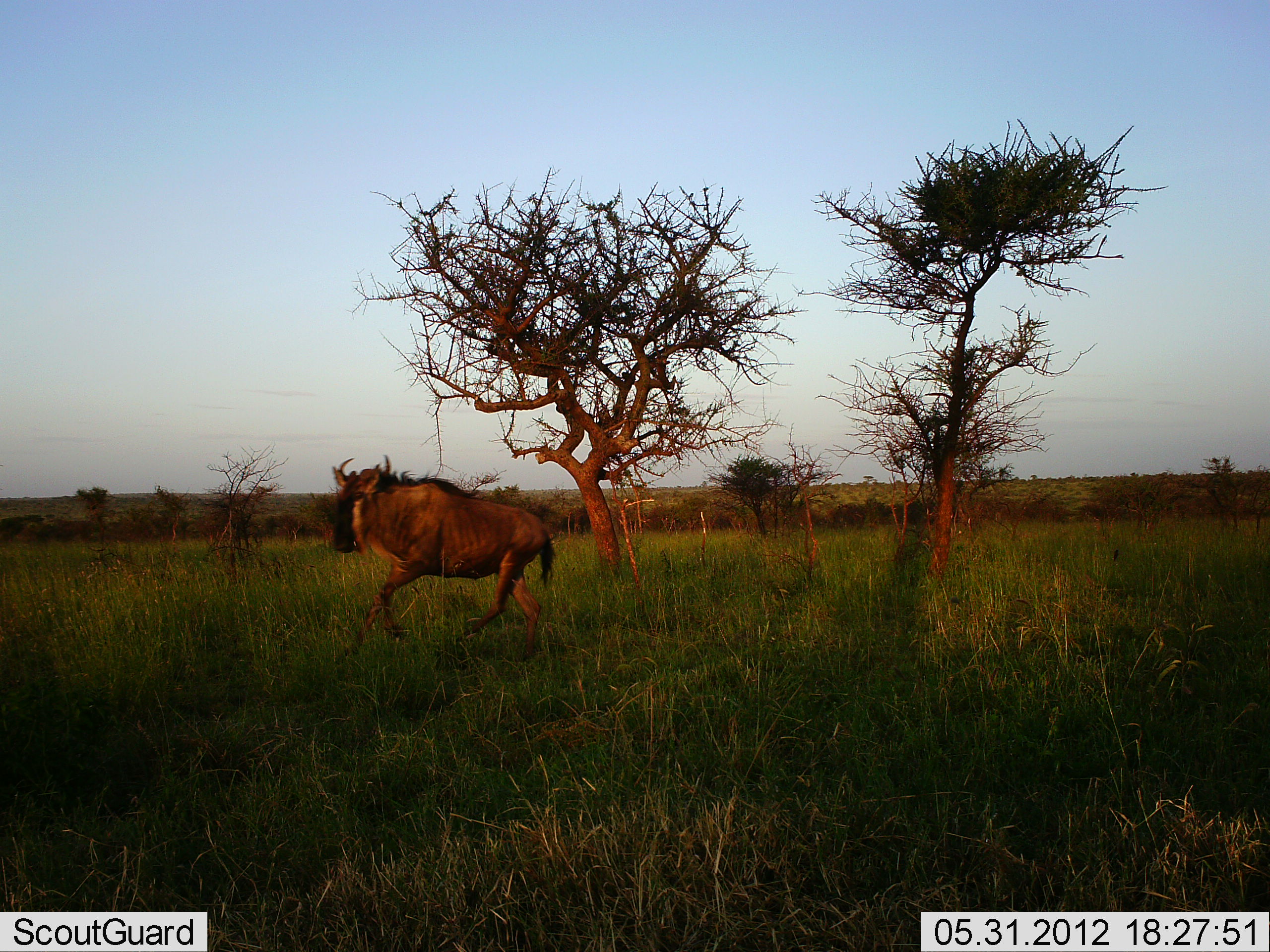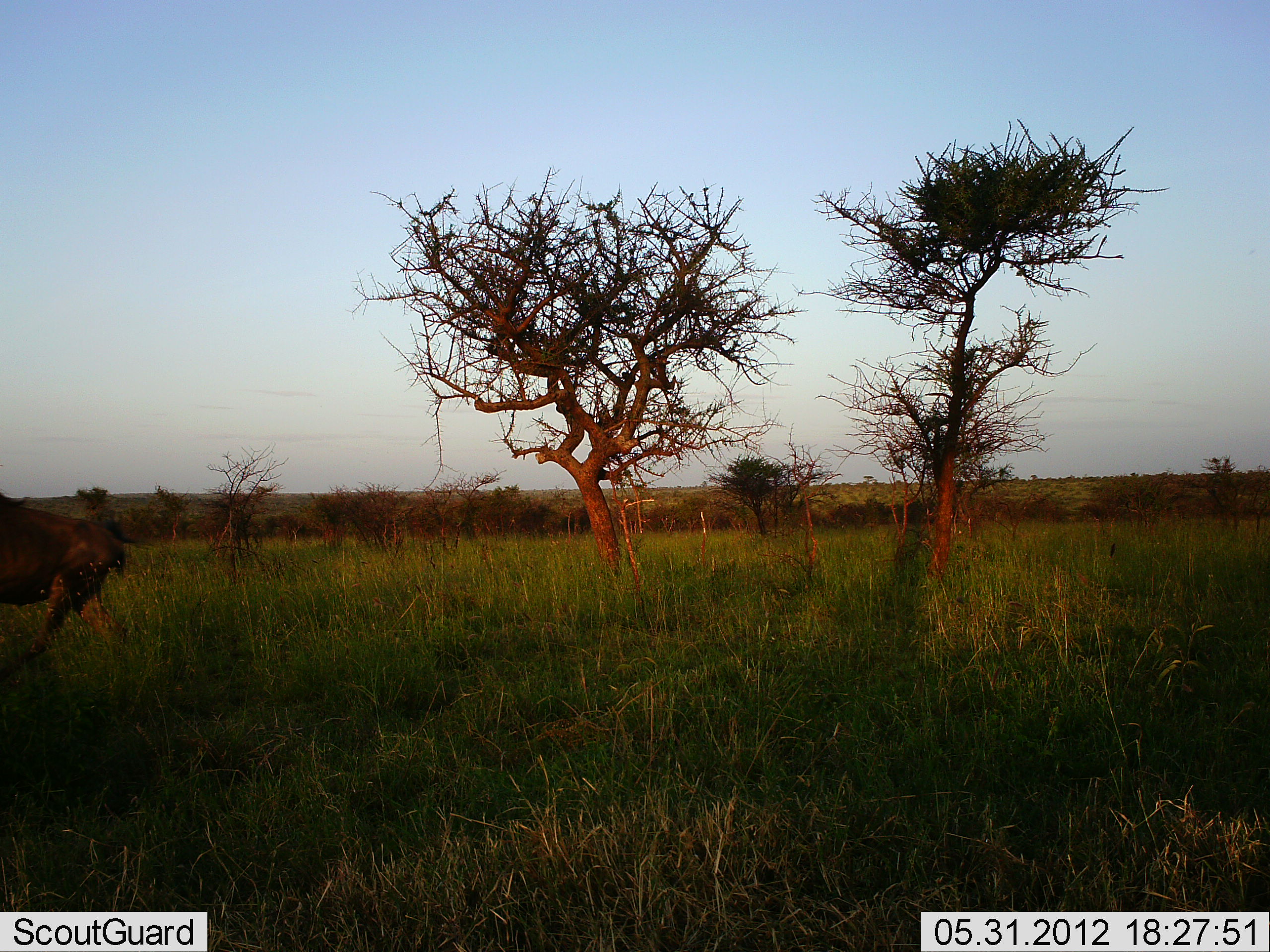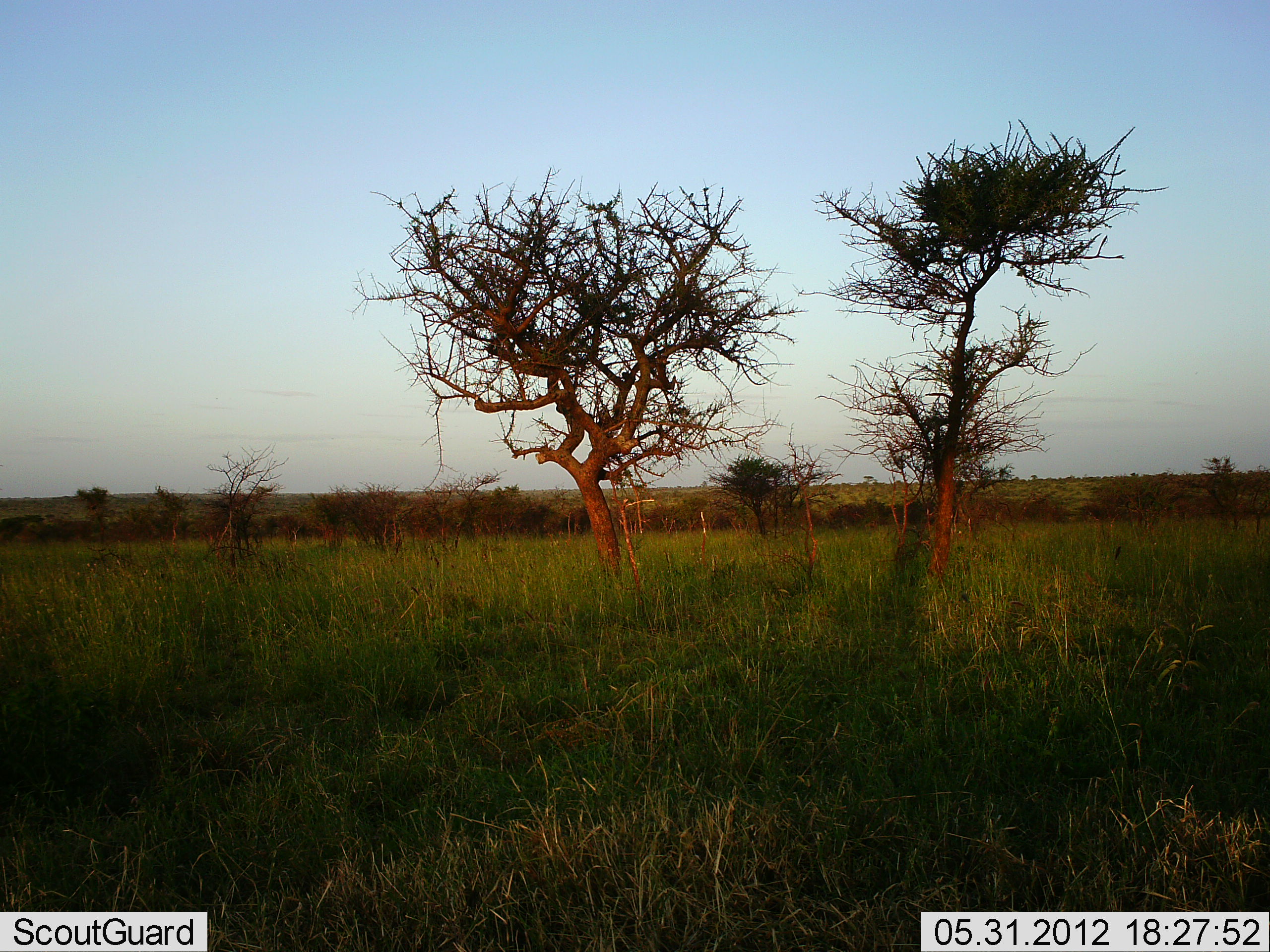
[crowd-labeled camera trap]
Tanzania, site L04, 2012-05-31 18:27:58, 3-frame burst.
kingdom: Animalia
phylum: Chordata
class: Mammalia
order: Artiodactyla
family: Bovidae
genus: Connochaetes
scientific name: Connochaetes taurinus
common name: blue wildebeest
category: wildebeest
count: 1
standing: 0%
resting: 0%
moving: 100%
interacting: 0%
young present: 0%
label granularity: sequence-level